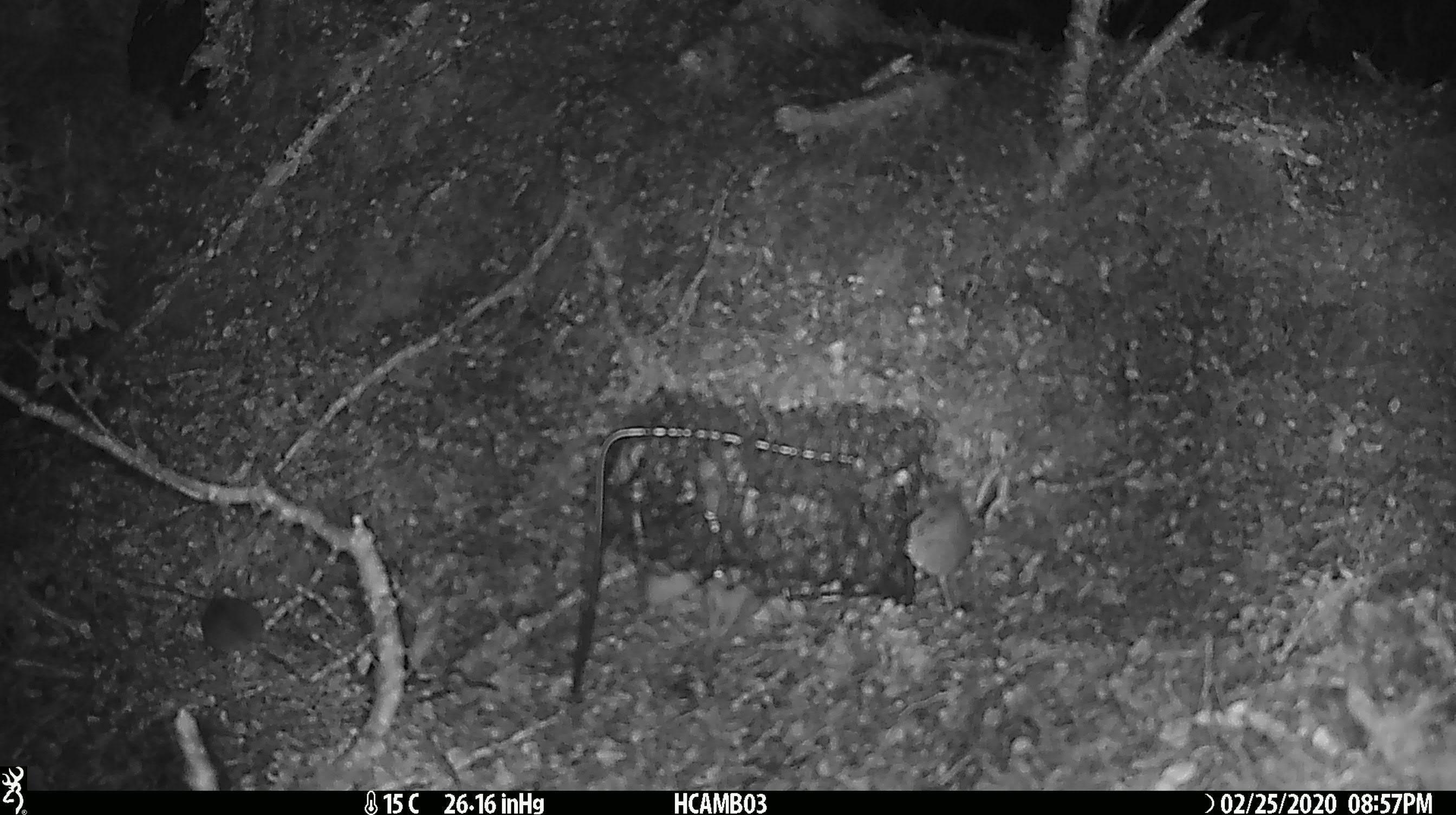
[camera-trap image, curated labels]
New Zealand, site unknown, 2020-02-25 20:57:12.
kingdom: Animalia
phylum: Chordata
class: Mammalia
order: Rodentia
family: Muridae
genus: Mus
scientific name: Mus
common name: mouse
Mouse (Mus).